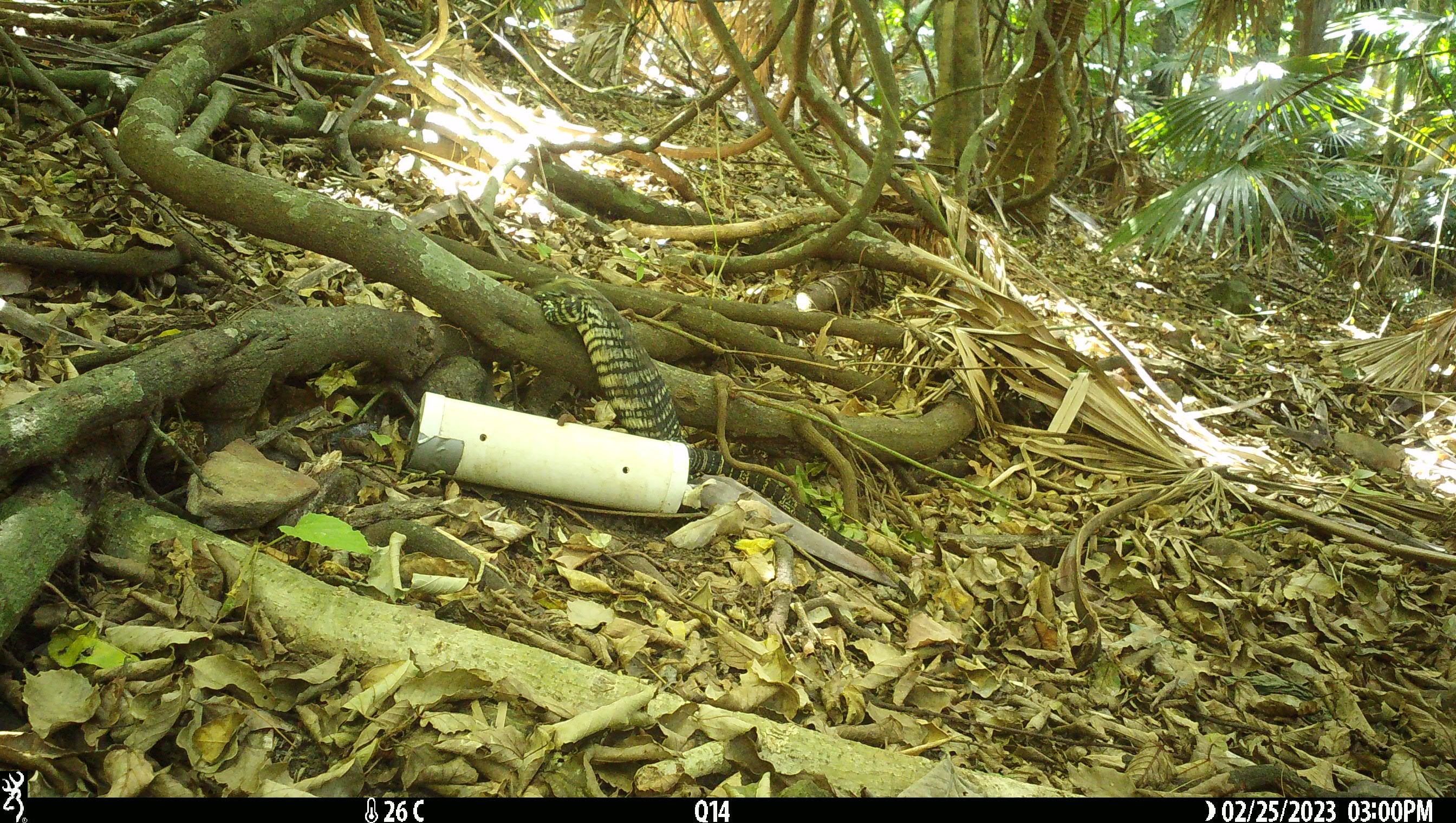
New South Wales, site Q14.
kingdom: Animalia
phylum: Chordata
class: Reptilia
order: Squamata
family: Varanidae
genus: Varanus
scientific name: Varanus varius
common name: lace monitor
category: goanna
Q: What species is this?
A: Goanna (lace monitor) (Varanus varius).